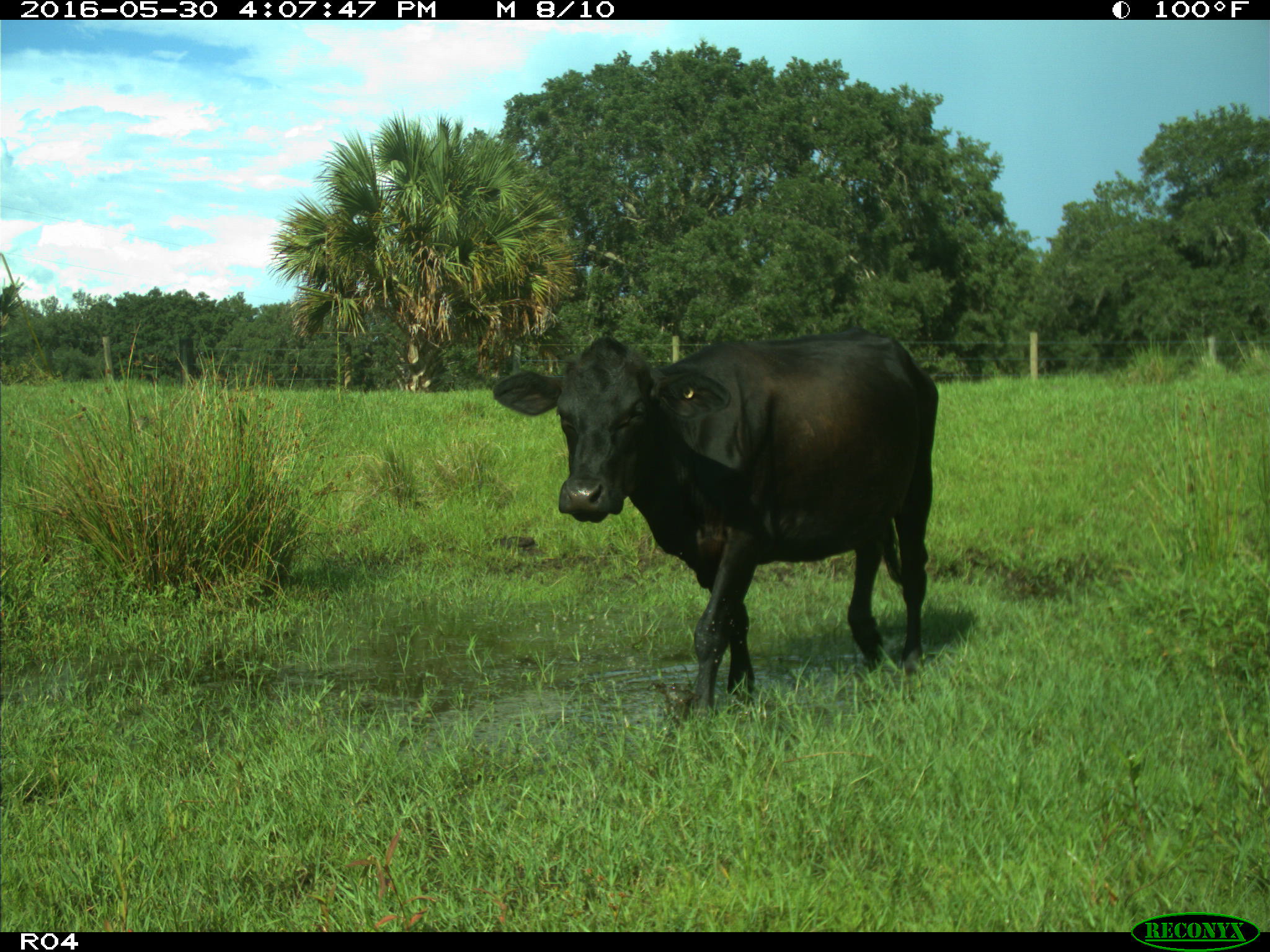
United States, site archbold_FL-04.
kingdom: Animalia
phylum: Chordata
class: Mammalia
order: Artiodactyla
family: Bovidae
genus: Bos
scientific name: Bos taurus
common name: domestic cow